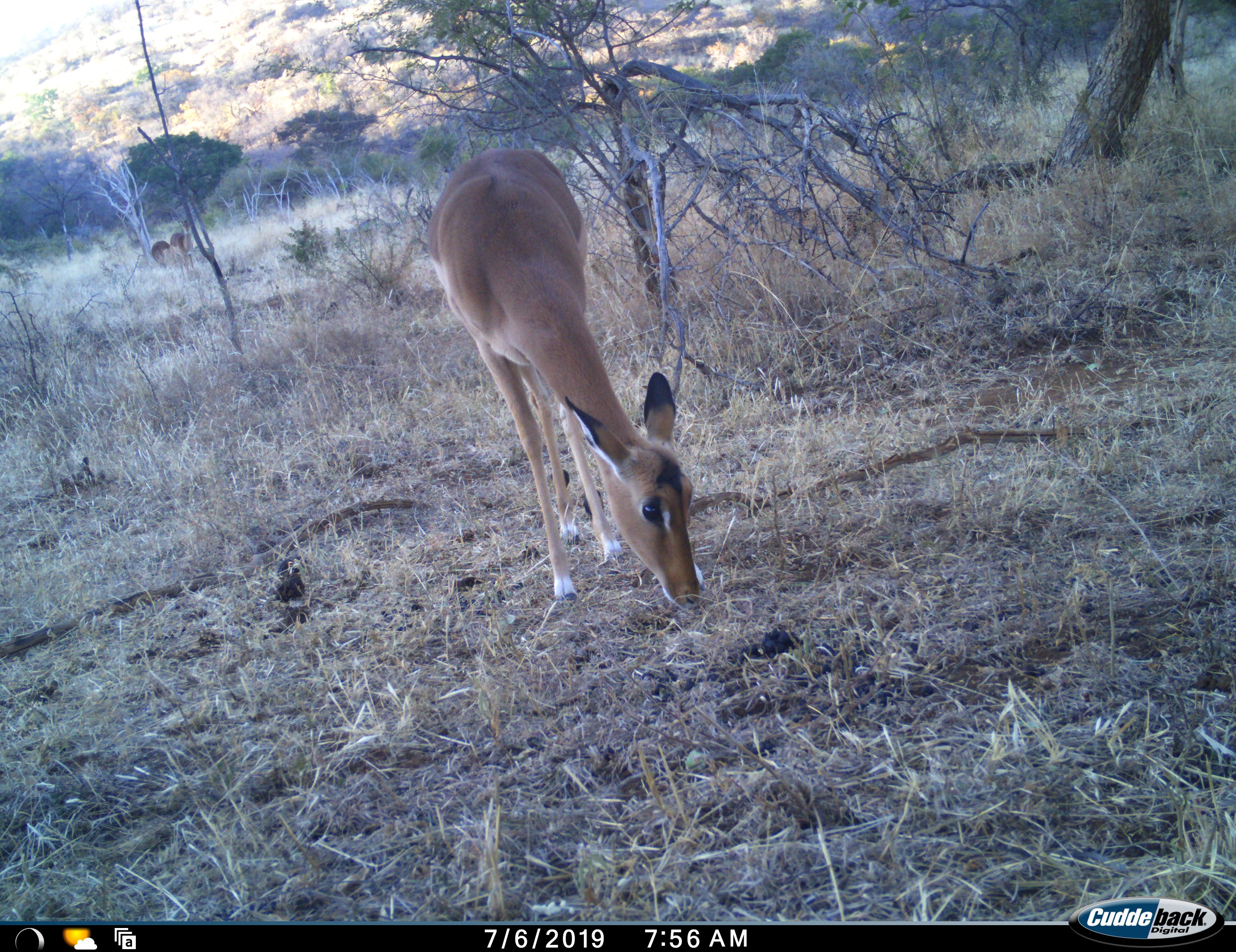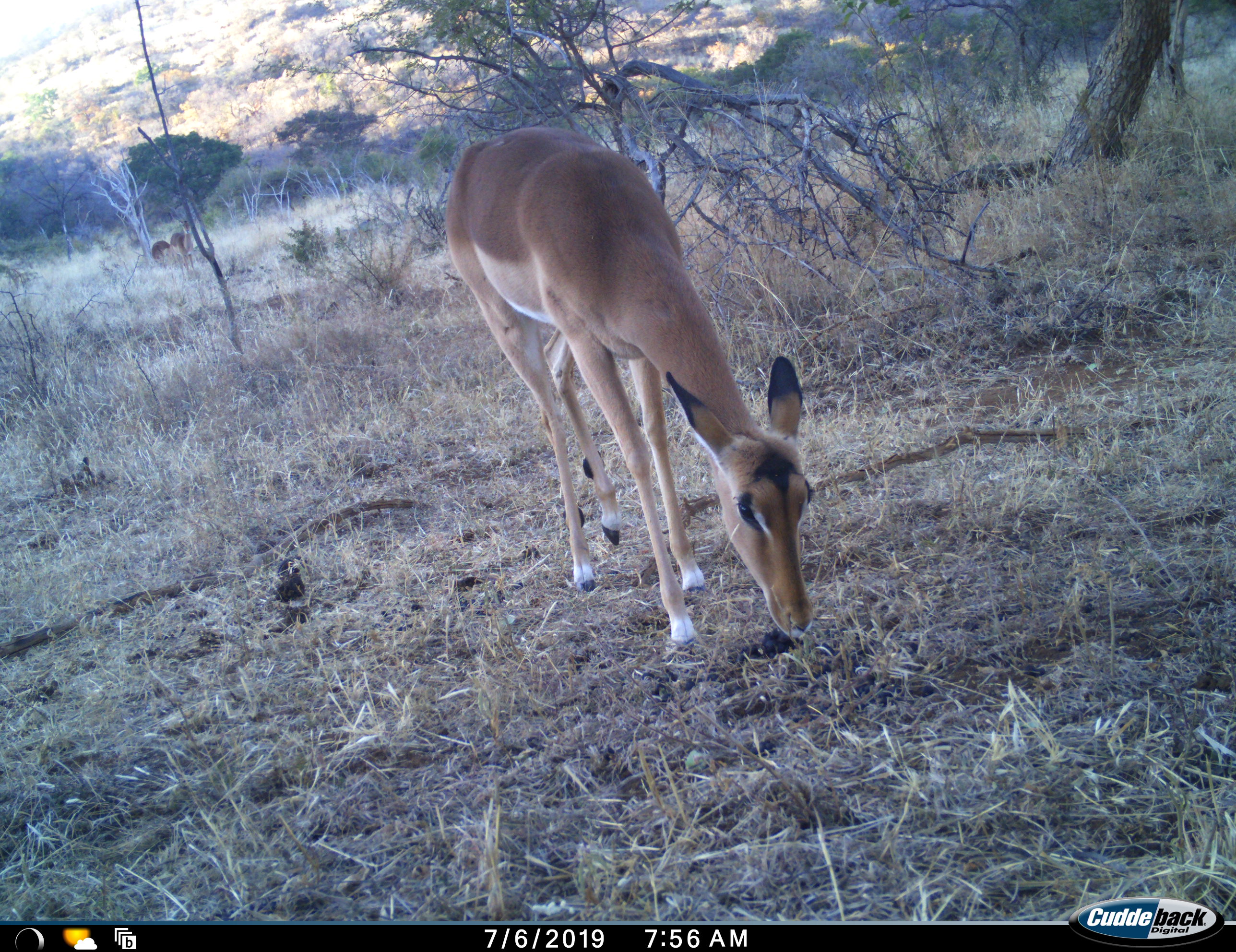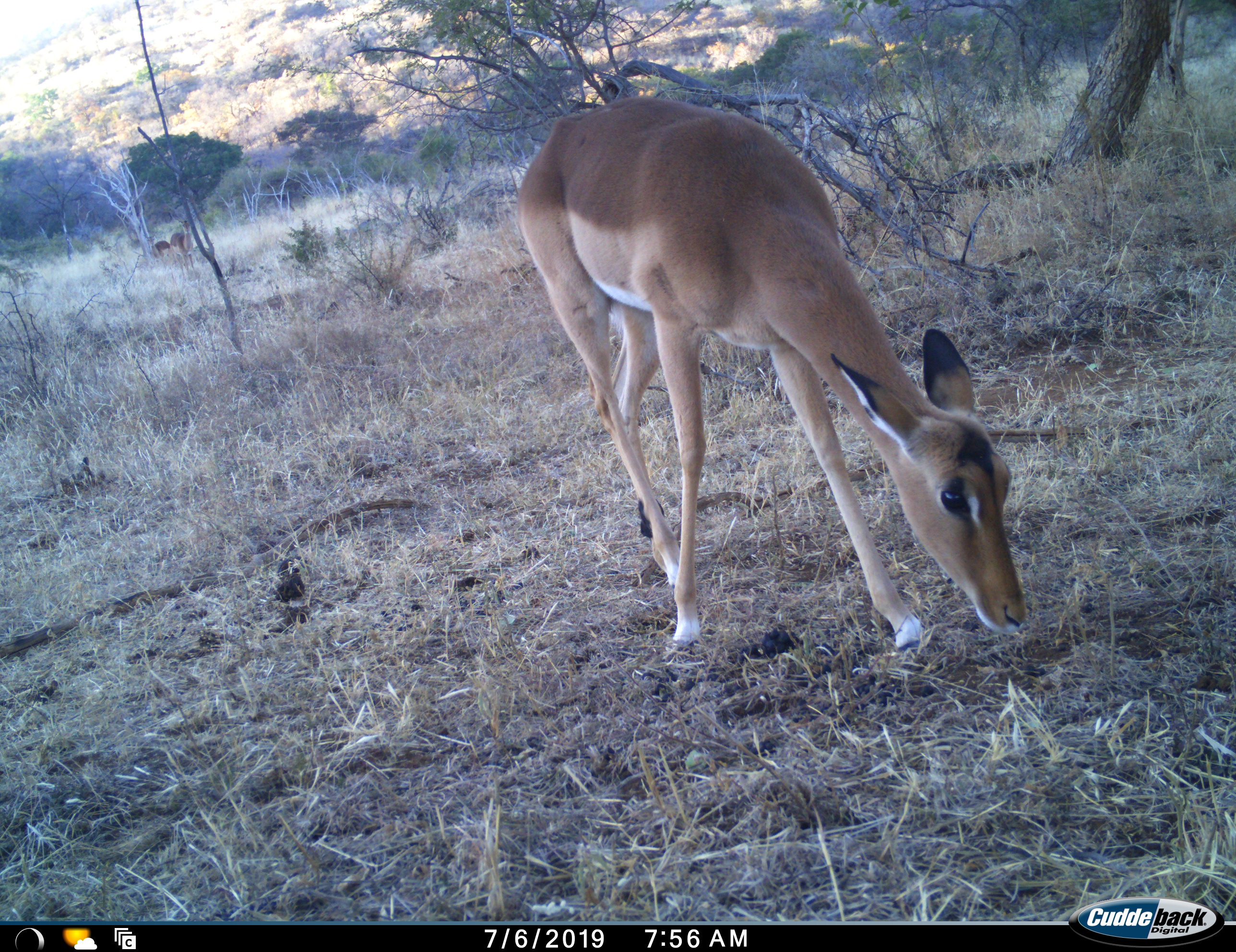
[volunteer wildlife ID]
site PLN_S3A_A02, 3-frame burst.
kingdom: Animalia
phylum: Chordata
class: Mammalia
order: Artiodactyla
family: Bovidae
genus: Aepyceros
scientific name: Aepyceros melampus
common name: impala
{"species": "impala (Aepyceros melampus)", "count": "1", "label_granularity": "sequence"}